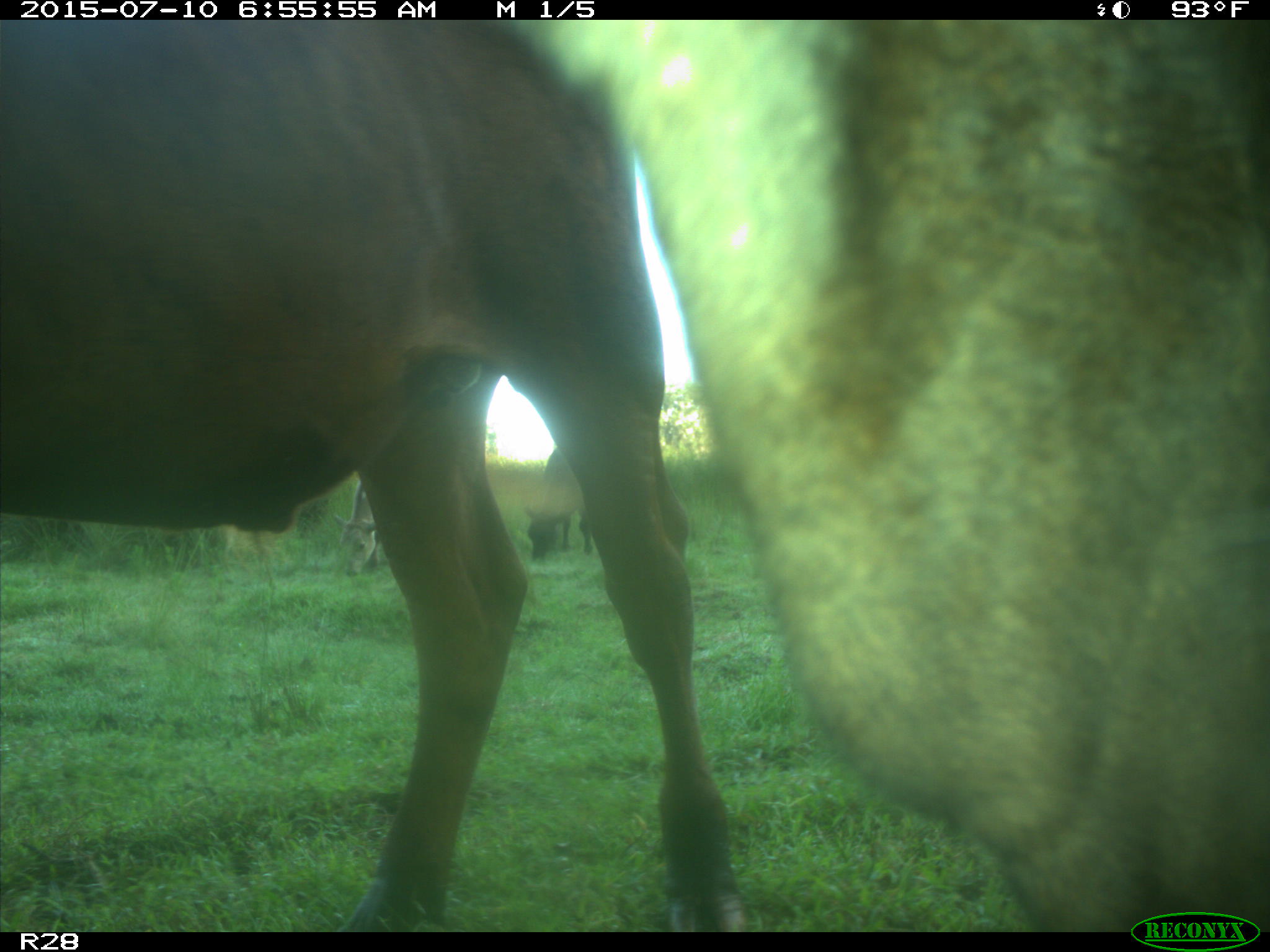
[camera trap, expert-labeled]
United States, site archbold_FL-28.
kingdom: Animalia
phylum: Chordata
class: Mammalia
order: Artiodactyla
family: Bovidae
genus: Bos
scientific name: Bos taurus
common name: domestic cow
Bos taurus (domestic cow).